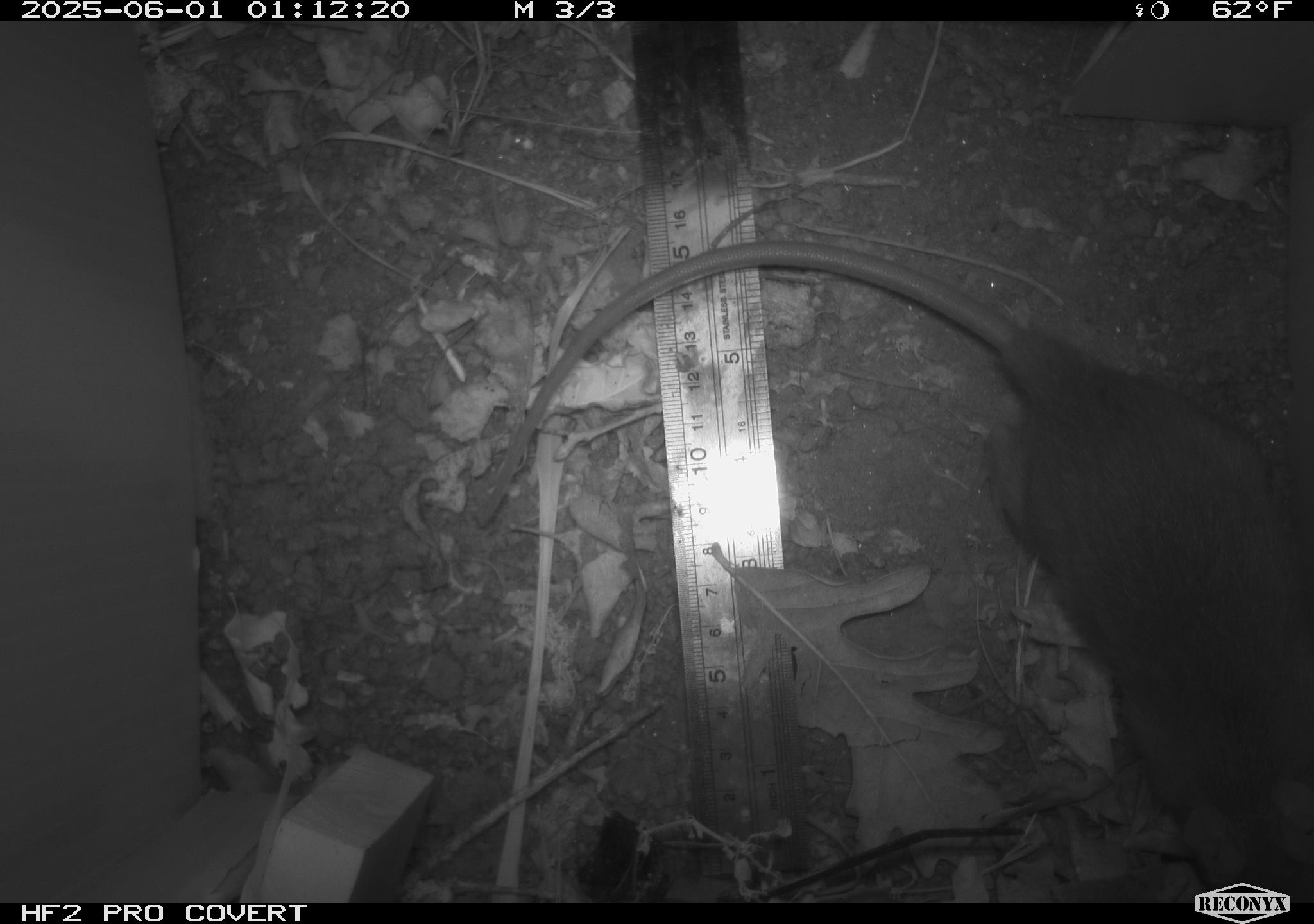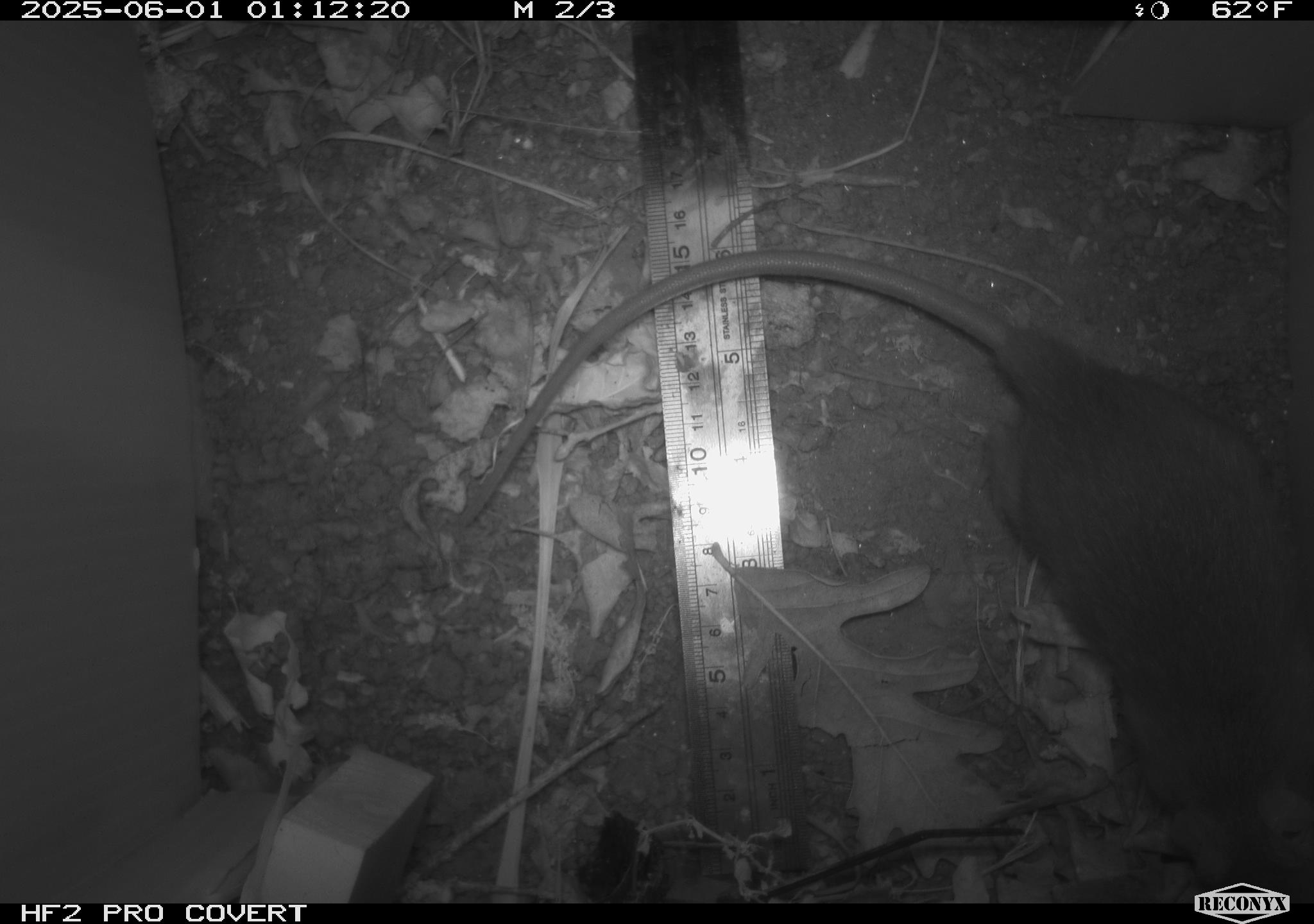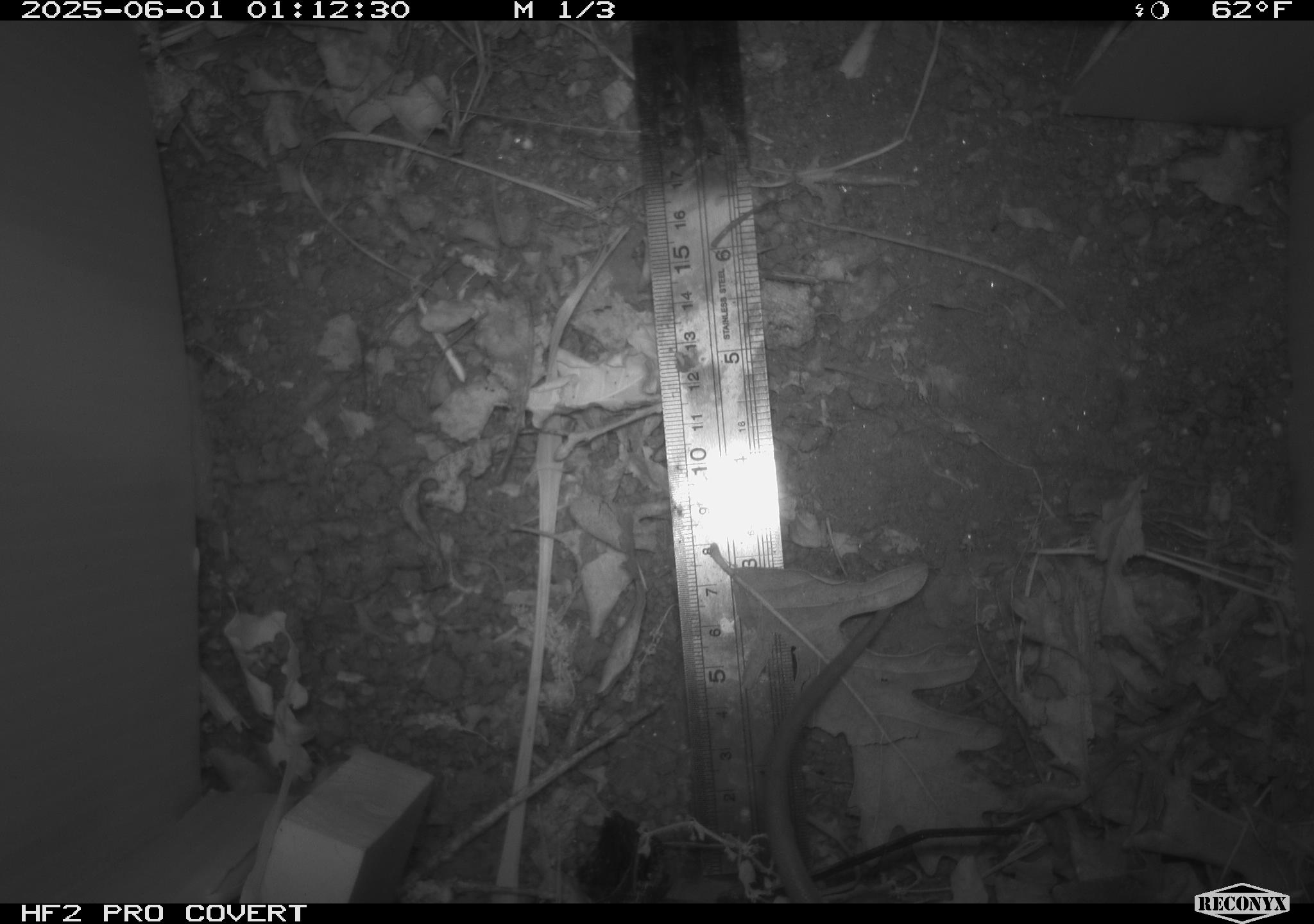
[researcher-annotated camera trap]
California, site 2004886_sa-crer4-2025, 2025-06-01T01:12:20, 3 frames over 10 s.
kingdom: Animalia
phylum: Chordata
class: Mammalia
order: Rodentia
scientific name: Rodentia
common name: rodent